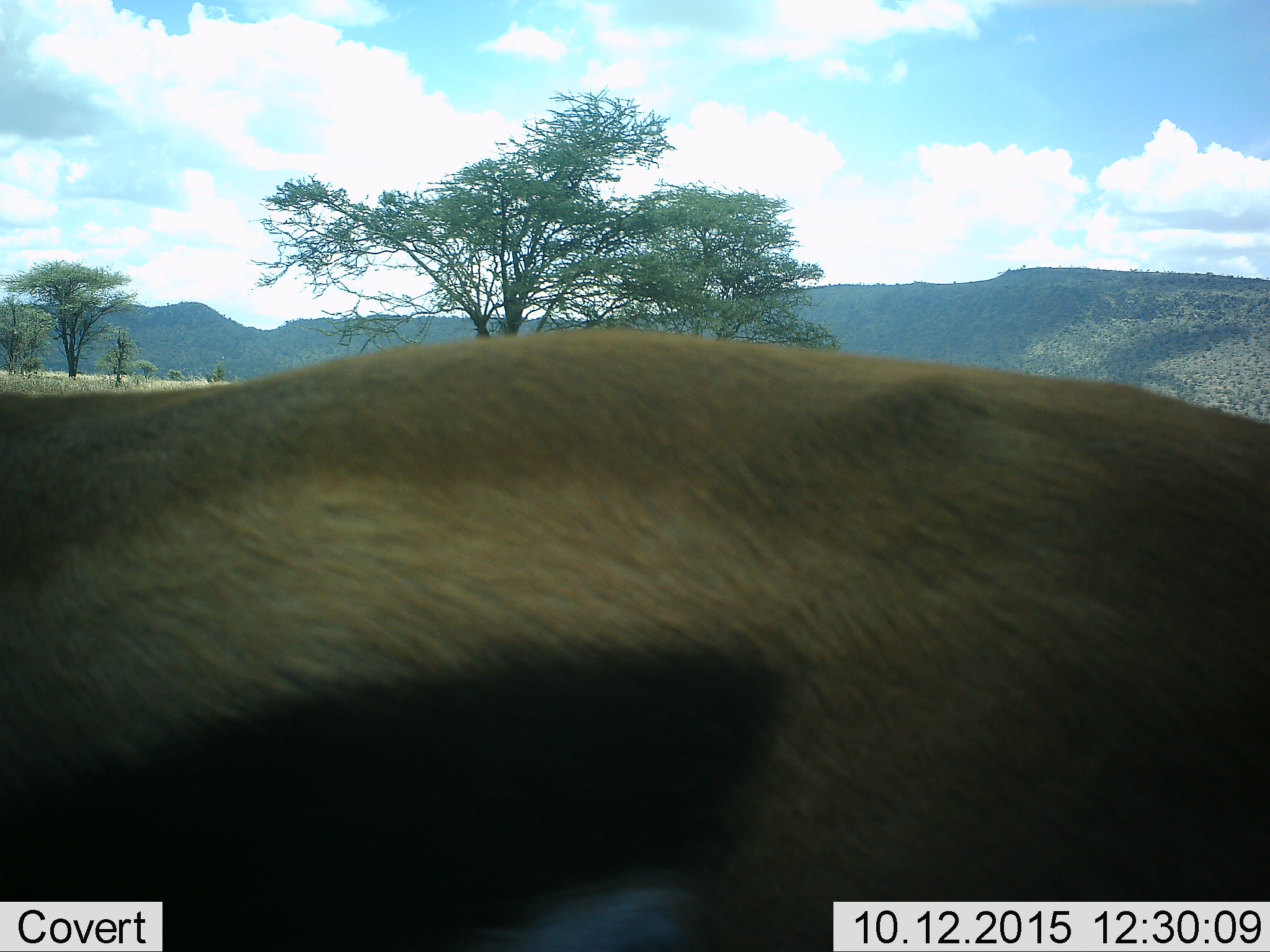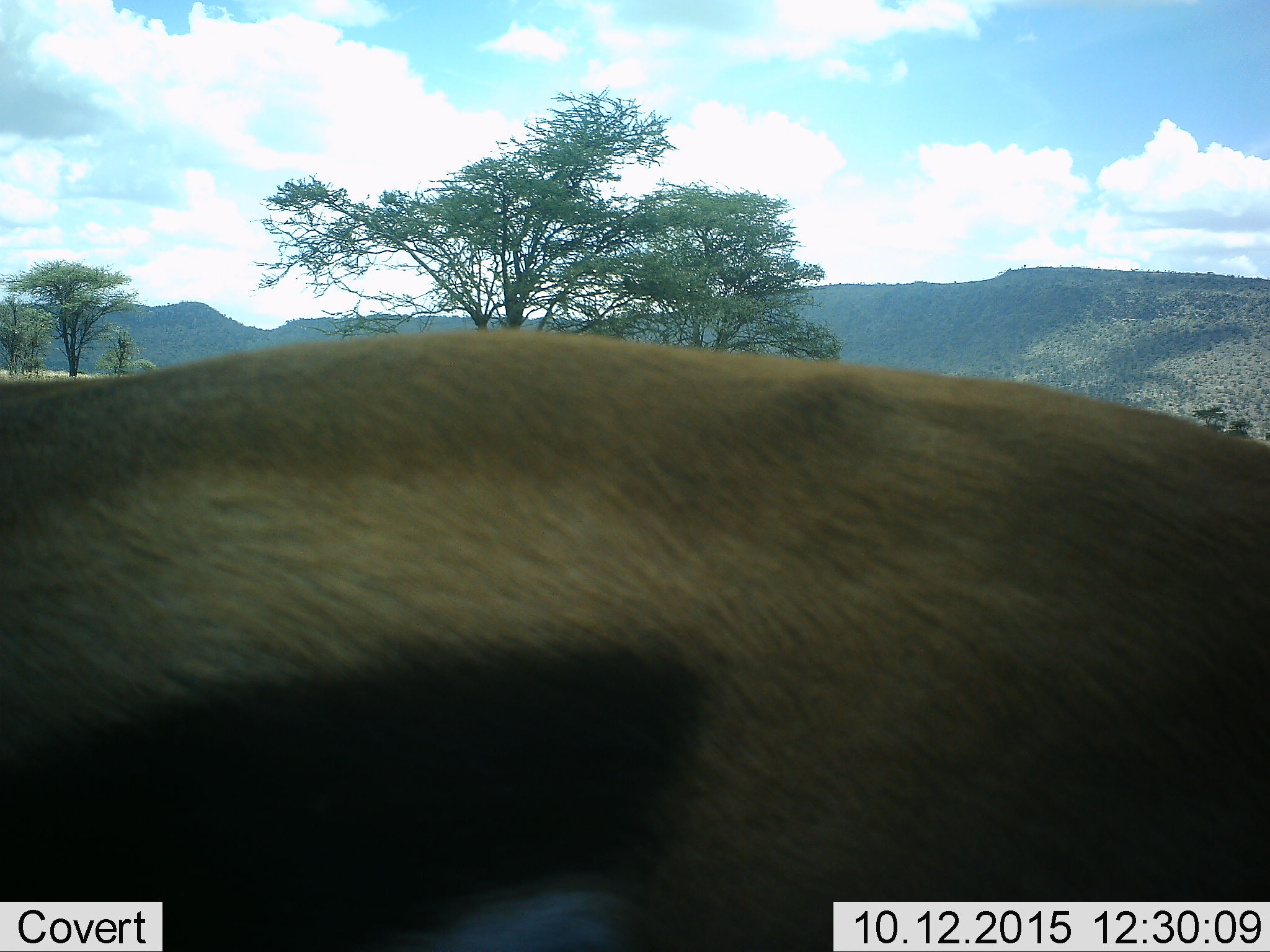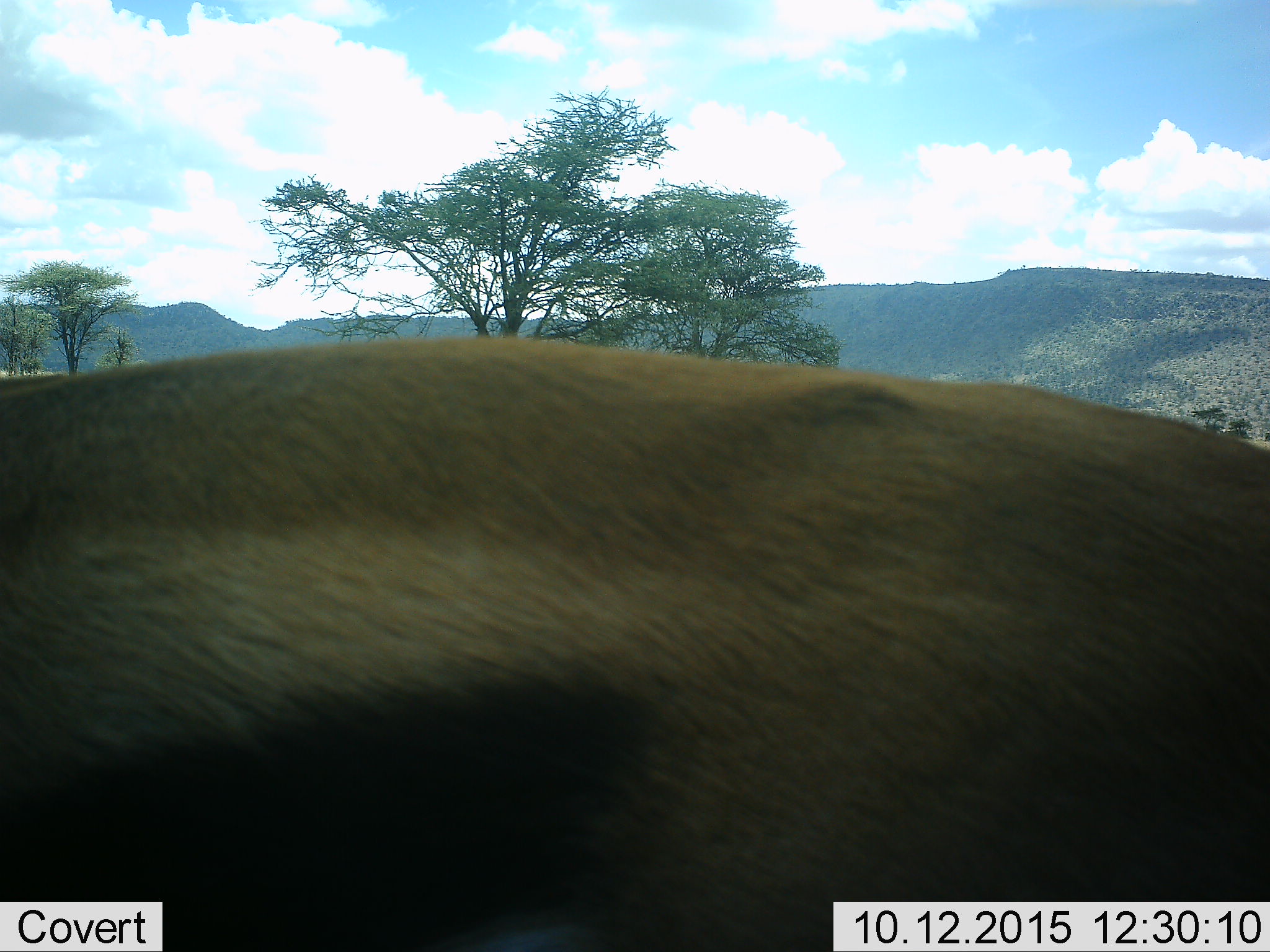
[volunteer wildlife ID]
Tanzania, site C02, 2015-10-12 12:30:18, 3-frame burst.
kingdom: Animalia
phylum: Chordata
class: Mammalia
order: Artiodactyla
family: Bovidae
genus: Eudorcas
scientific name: Eudorcas thomsonii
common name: thomson's gazelle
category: gazellethomsons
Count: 1.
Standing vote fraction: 80%.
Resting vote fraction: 0%.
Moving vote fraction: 20%.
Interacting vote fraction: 0%.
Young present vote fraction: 7%.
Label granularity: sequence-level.